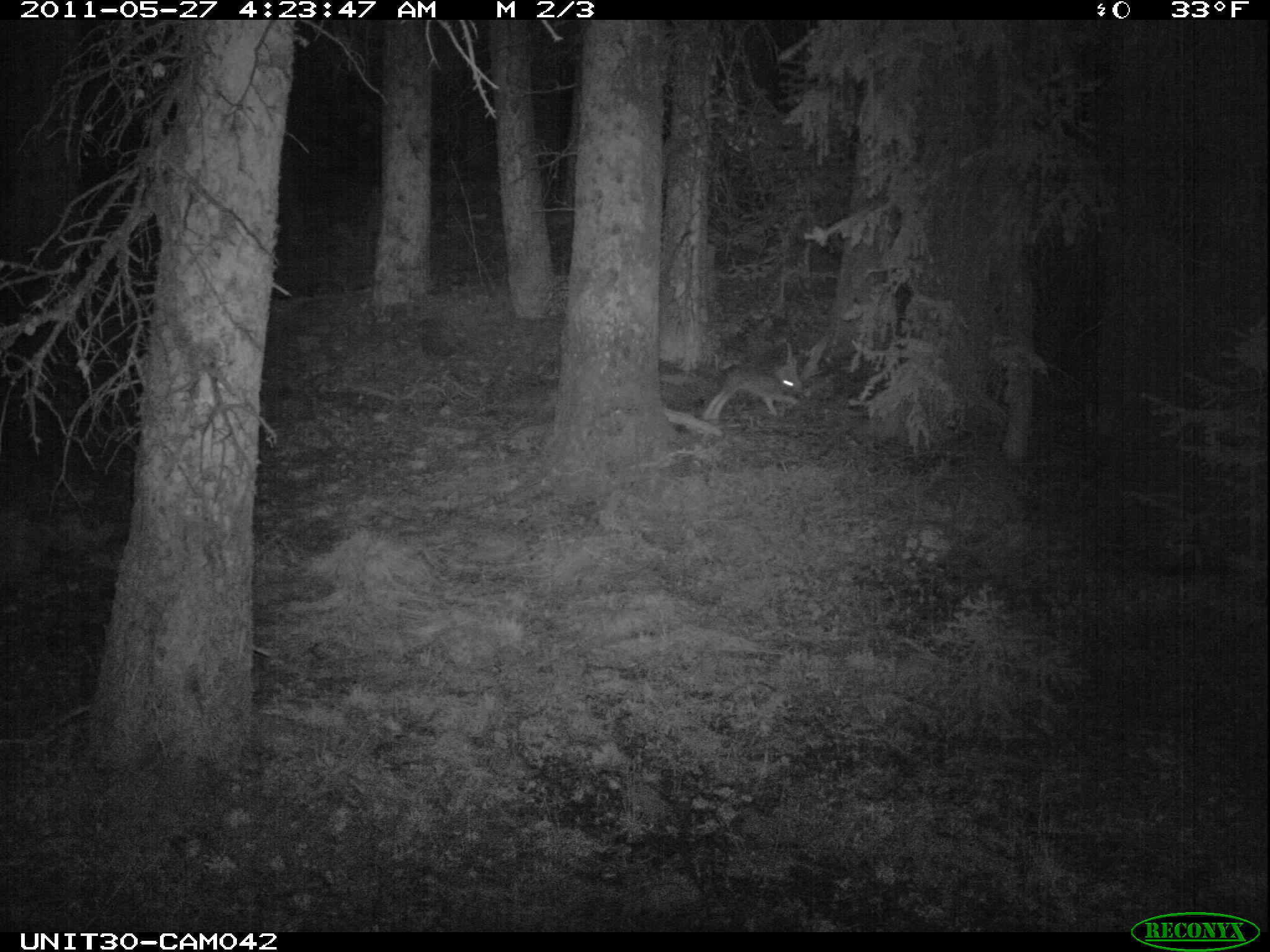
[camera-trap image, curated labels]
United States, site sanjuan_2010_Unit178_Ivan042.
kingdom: Animalia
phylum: Chordata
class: Mammalia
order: Lagomorpha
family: Leporidae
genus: Lepus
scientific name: Lepus americanus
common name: snowshoe hare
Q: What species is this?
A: Lepus americanus (snowshoe hare).